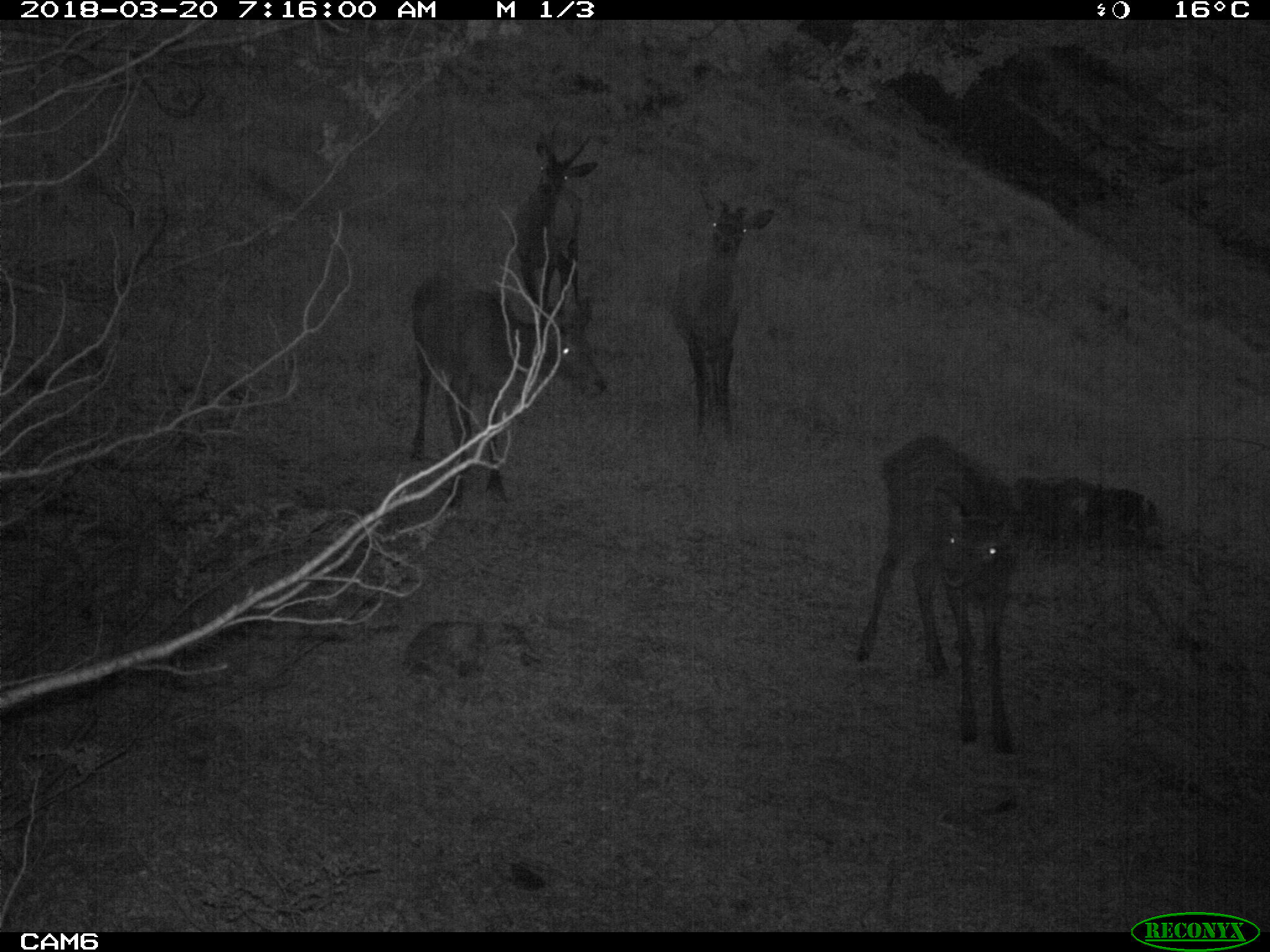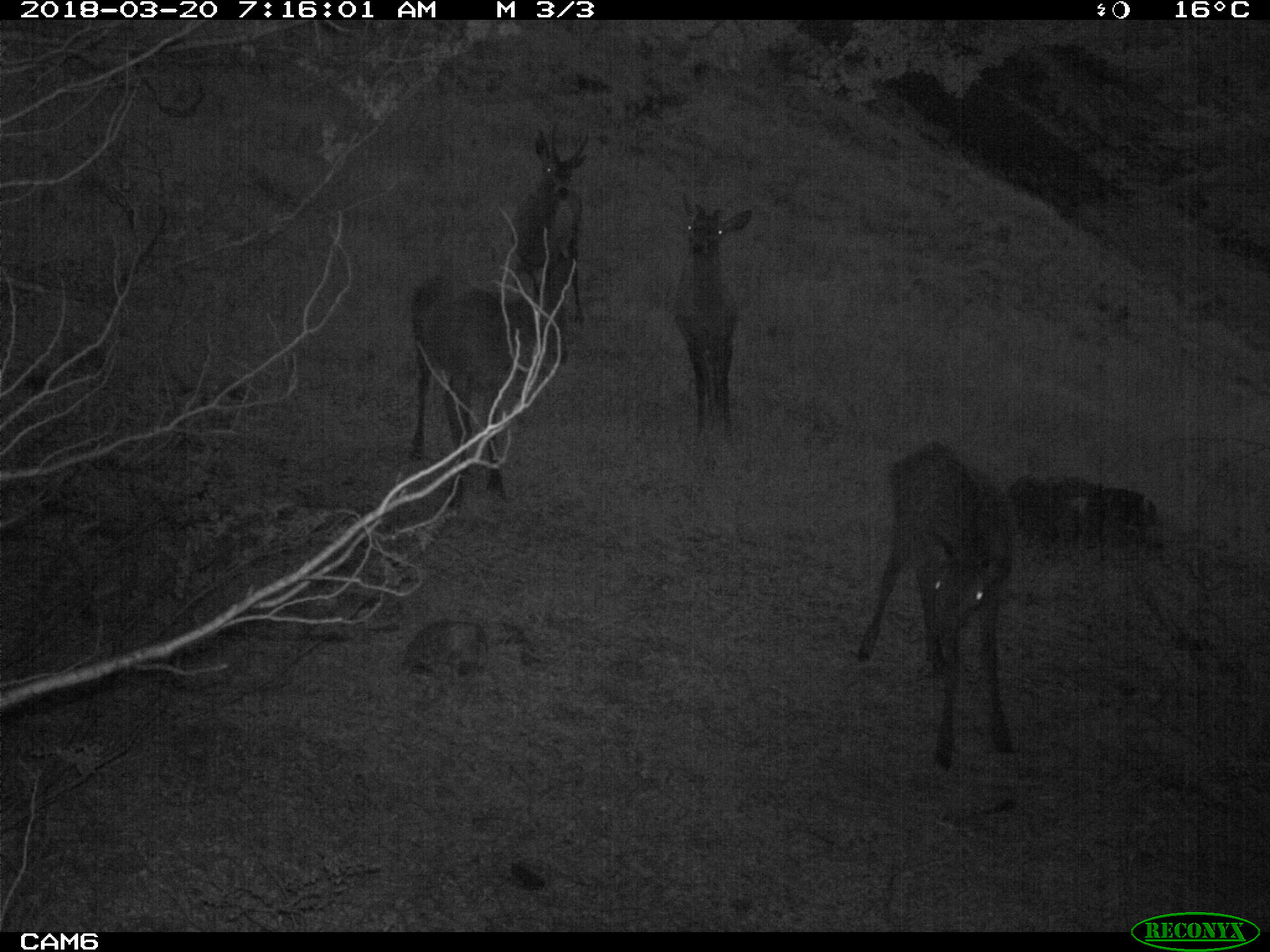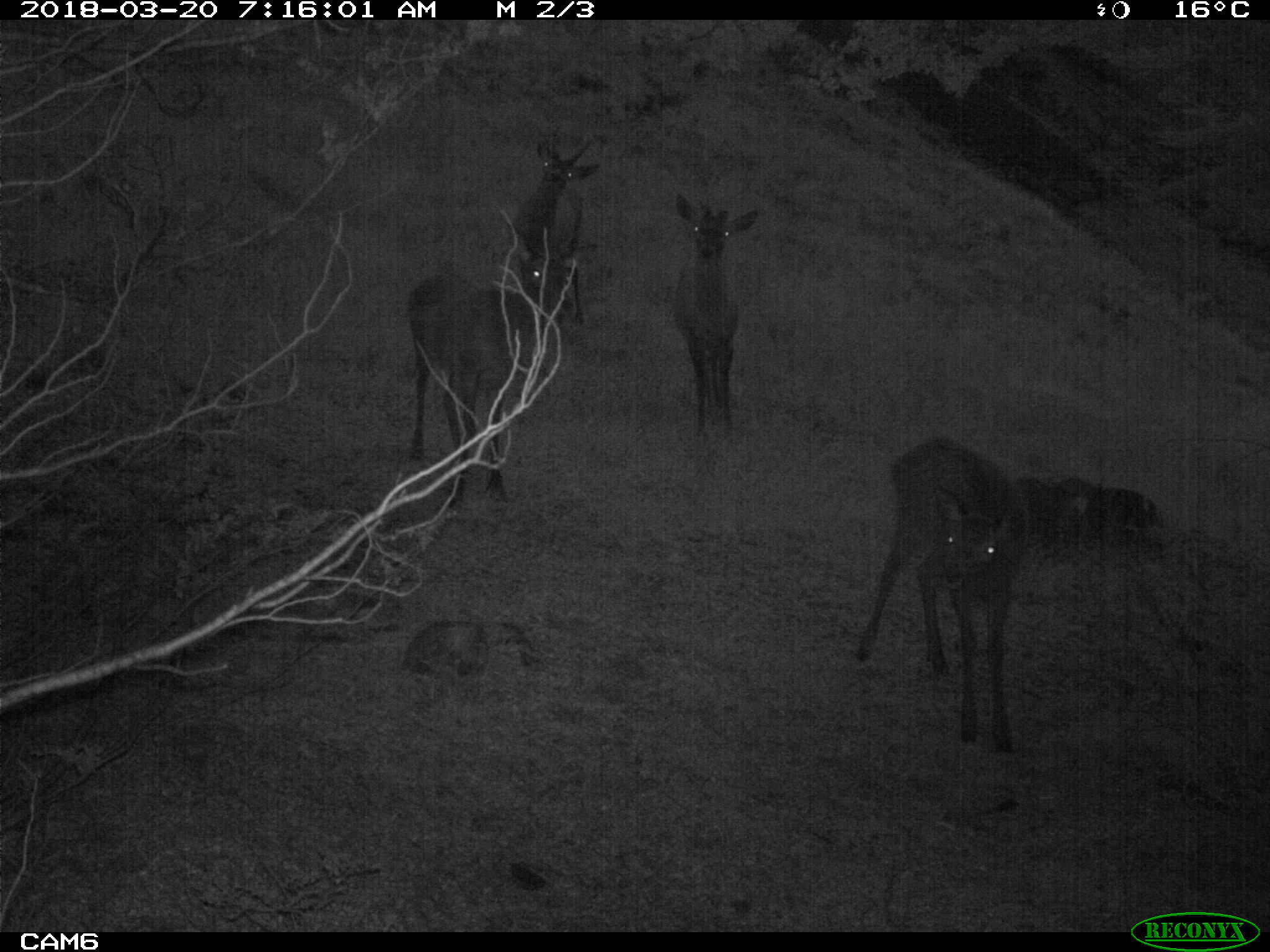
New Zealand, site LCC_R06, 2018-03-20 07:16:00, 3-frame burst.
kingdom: Animalia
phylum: Chordata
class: Mammalia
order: Artiodactyla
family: Cervidae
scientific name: Cervidae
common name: deer